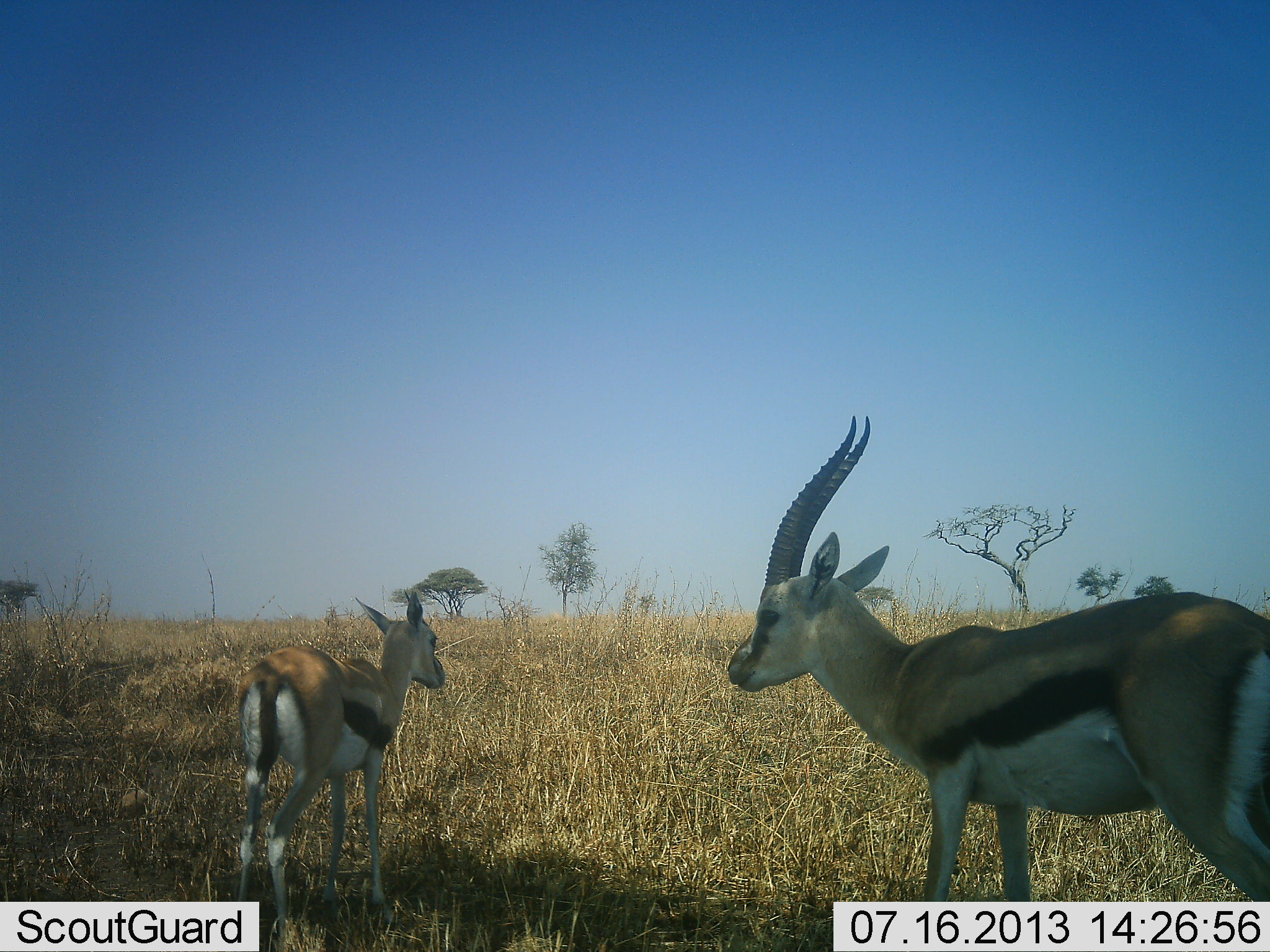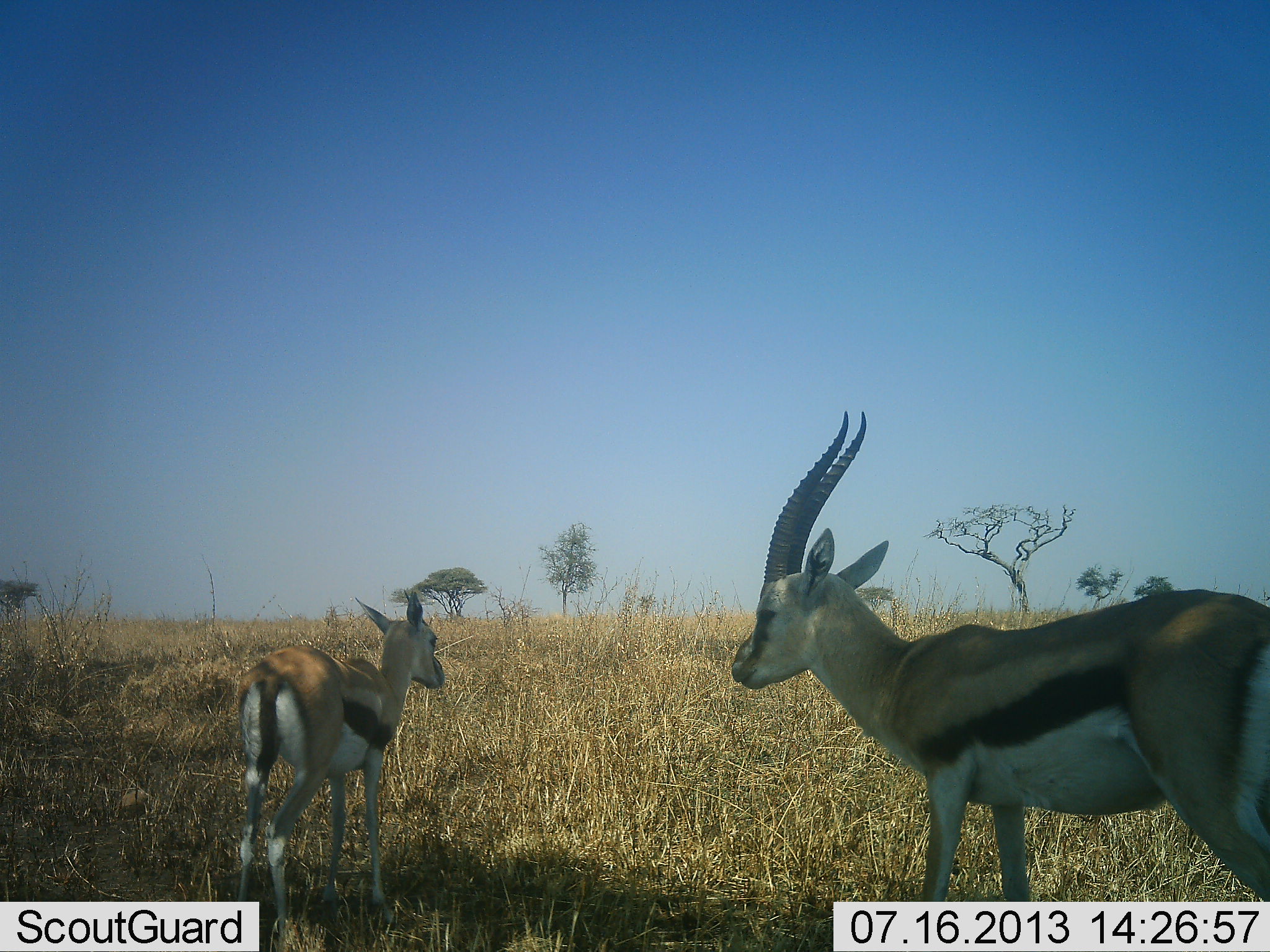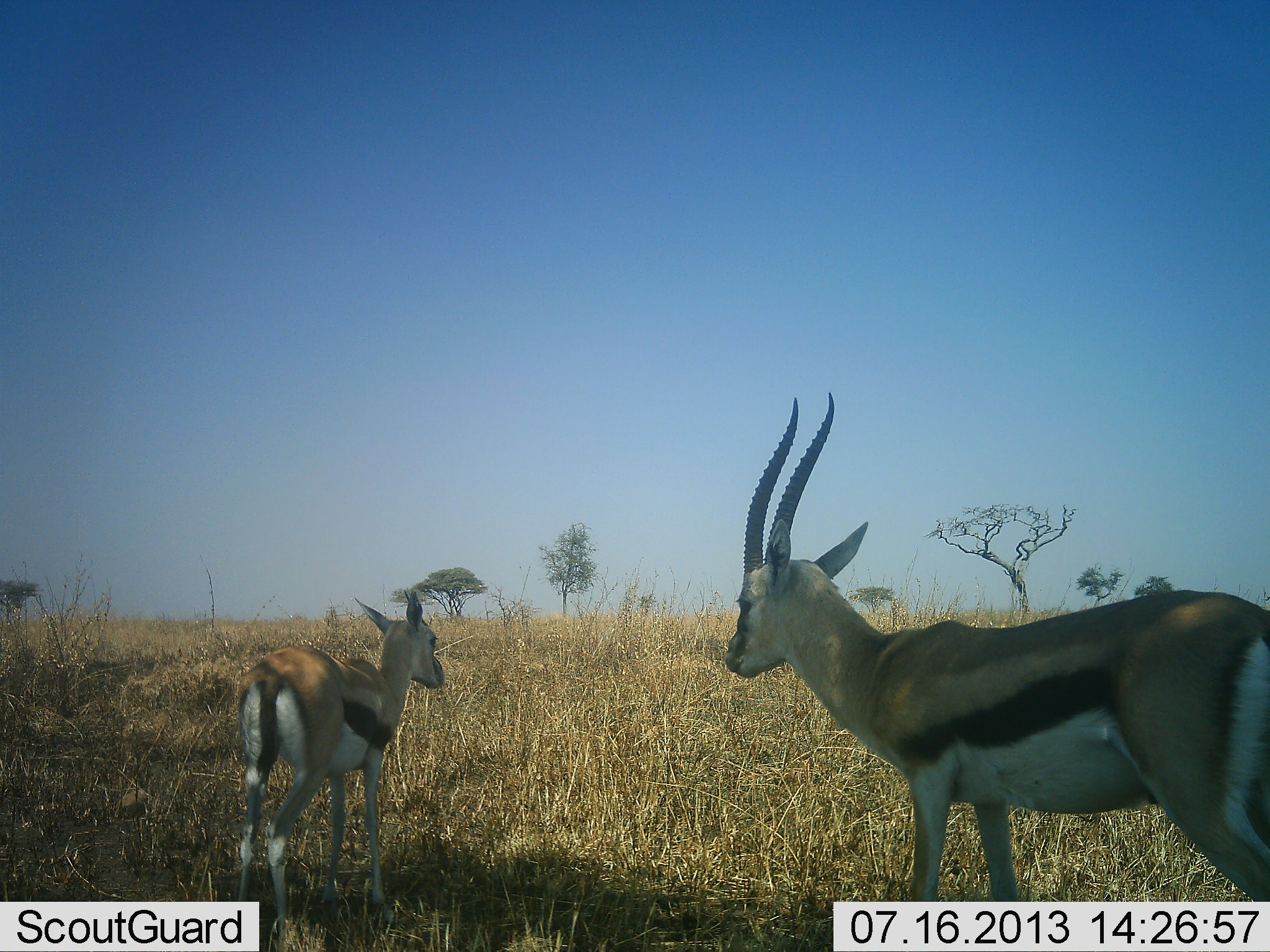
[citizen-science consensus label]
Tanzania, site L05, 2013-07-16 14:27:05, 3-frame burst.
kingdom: Animalia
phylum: Chordata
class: Mammalia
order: Artiodactyla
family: Bovidae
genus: Eudorcas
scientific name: Eudorcas thomsonii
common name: thomson's gazelle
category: gazellethomsons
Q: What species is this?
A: Gazellethomsons (thomson's gazelle) (Eudorcas thomsonii).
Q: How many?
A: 2.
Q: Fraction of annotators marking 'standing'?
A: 90%.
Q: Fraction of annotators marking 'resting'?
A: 0%.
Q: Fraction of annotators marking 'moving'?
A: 0%.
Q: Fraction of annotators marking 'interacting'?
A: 0%.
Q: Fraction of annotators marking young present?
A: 30%.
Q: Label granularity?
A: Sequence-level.